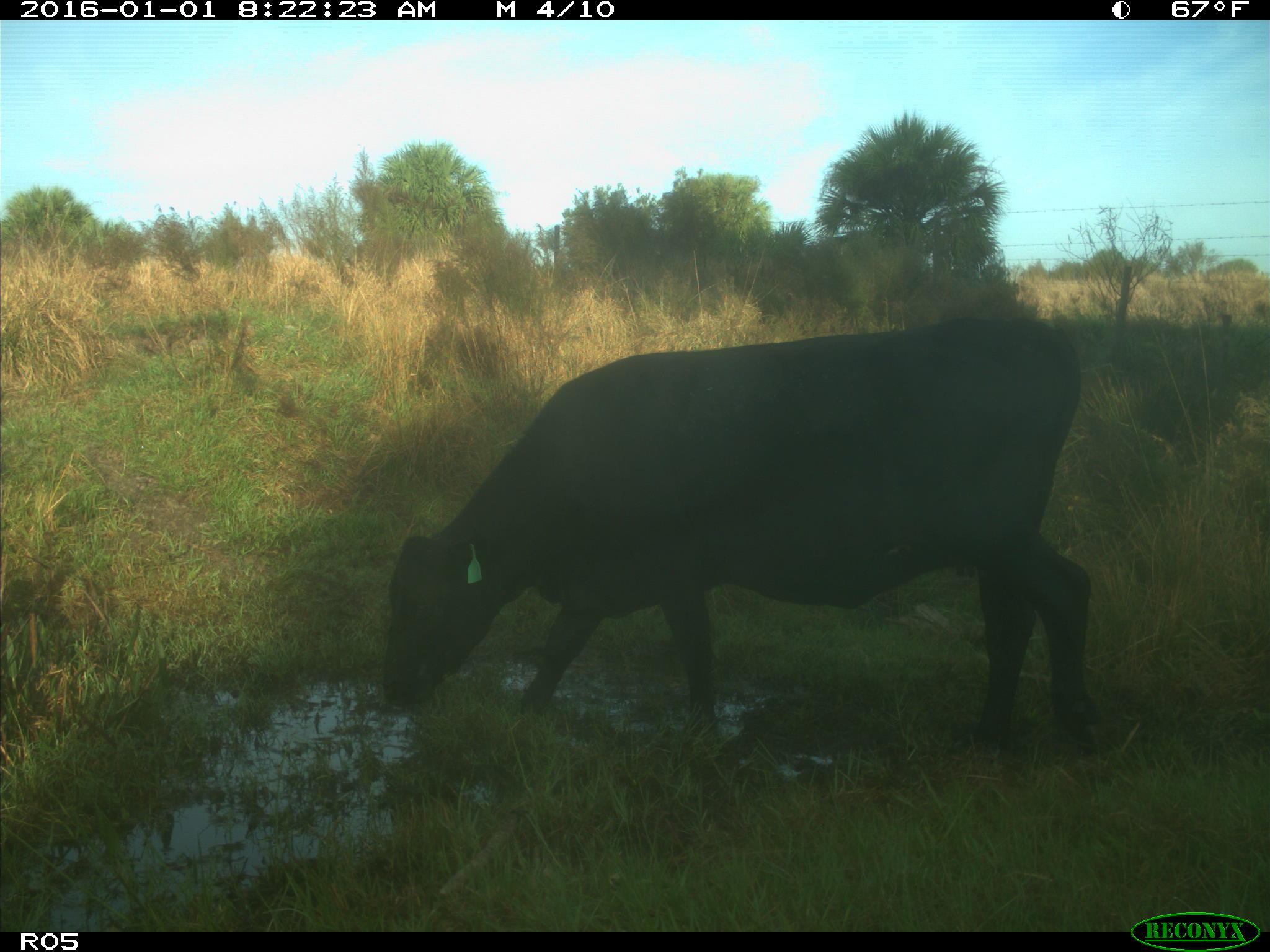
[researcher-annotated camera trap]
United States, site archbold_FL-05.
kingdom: Animalia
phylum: Chordata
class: Mammalia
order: Artiodactyla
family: Bovidae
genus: Bos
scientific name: Bos taurus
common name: domestic cow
Bos taurus (domestic cow).